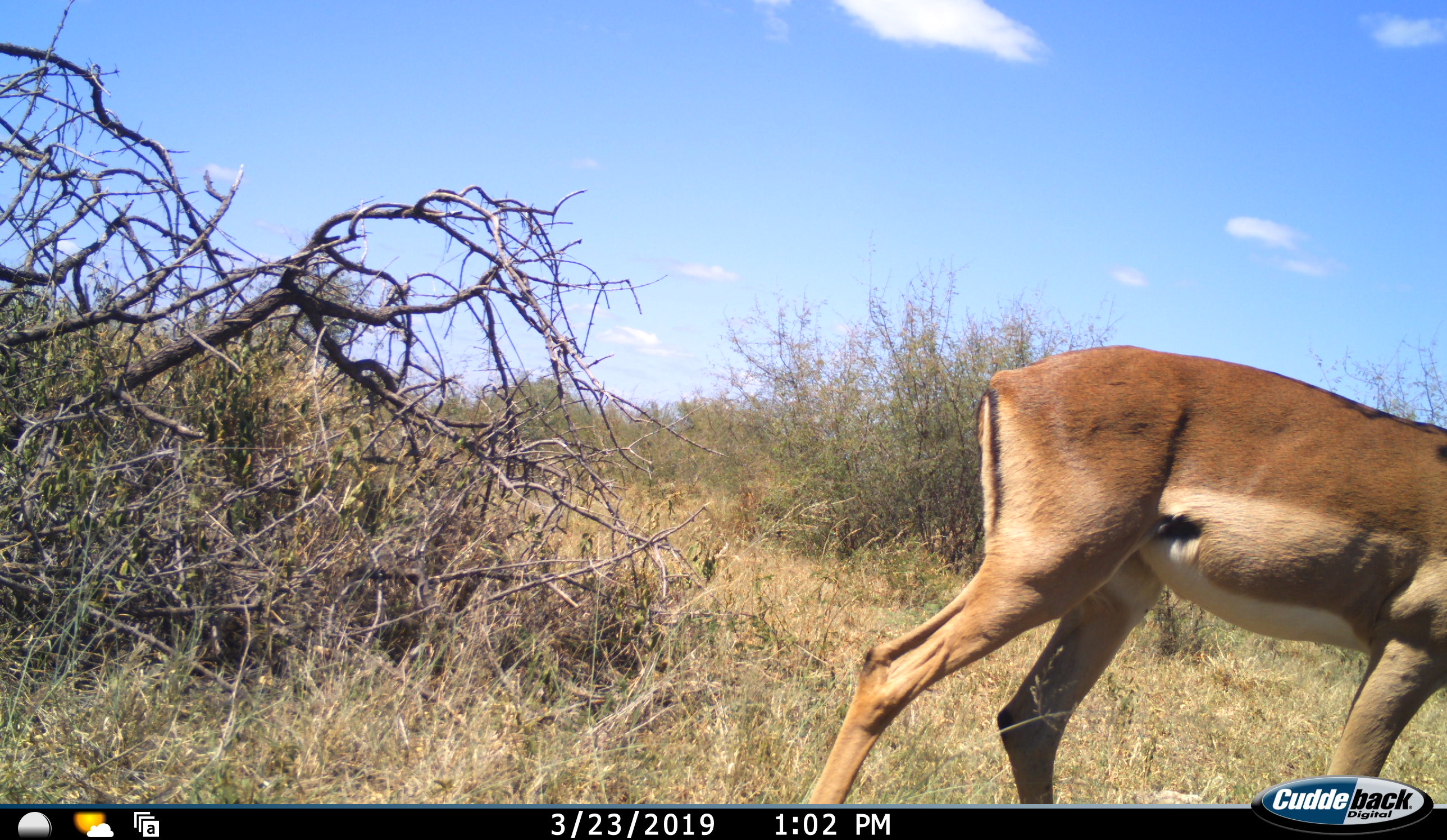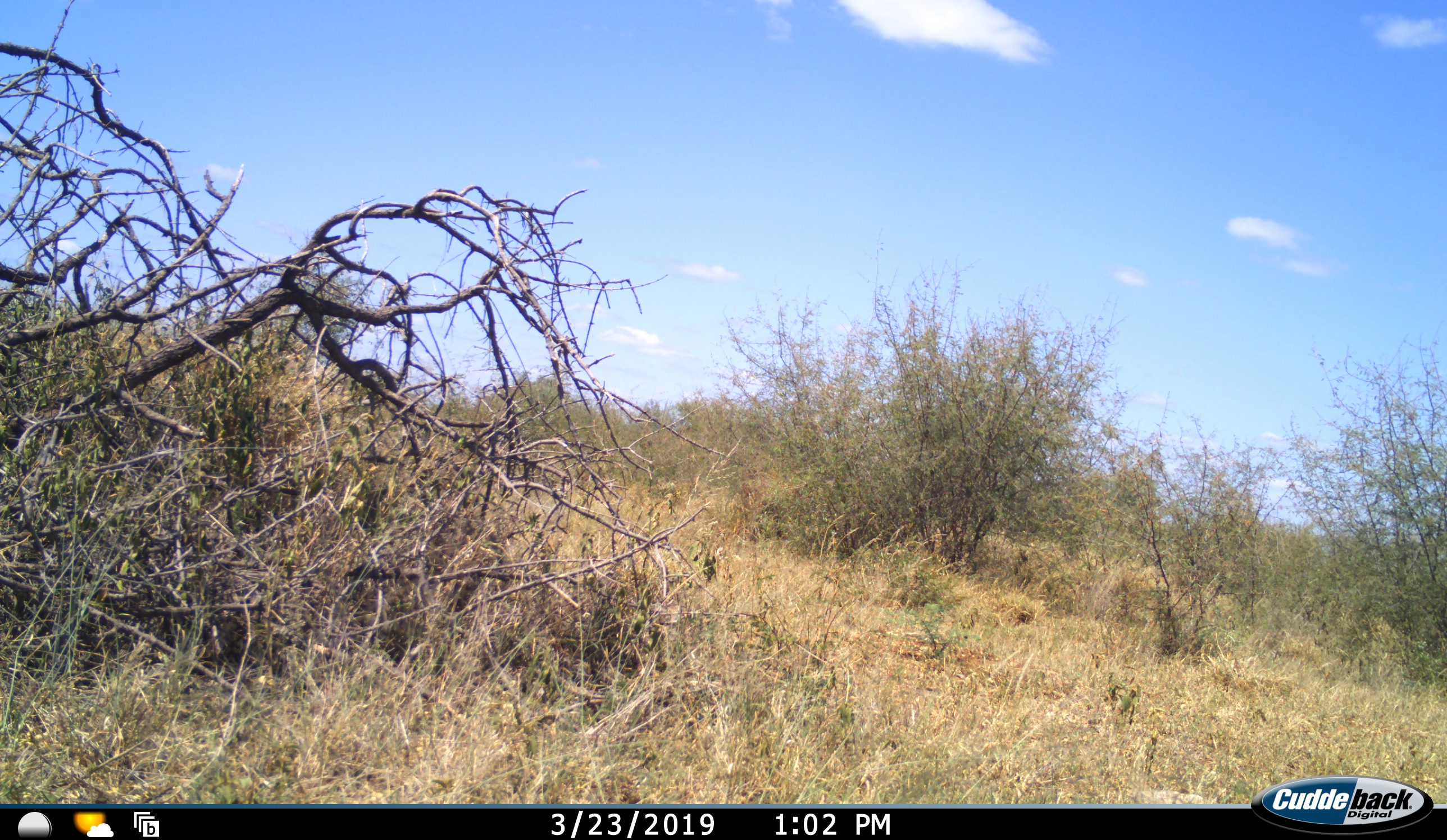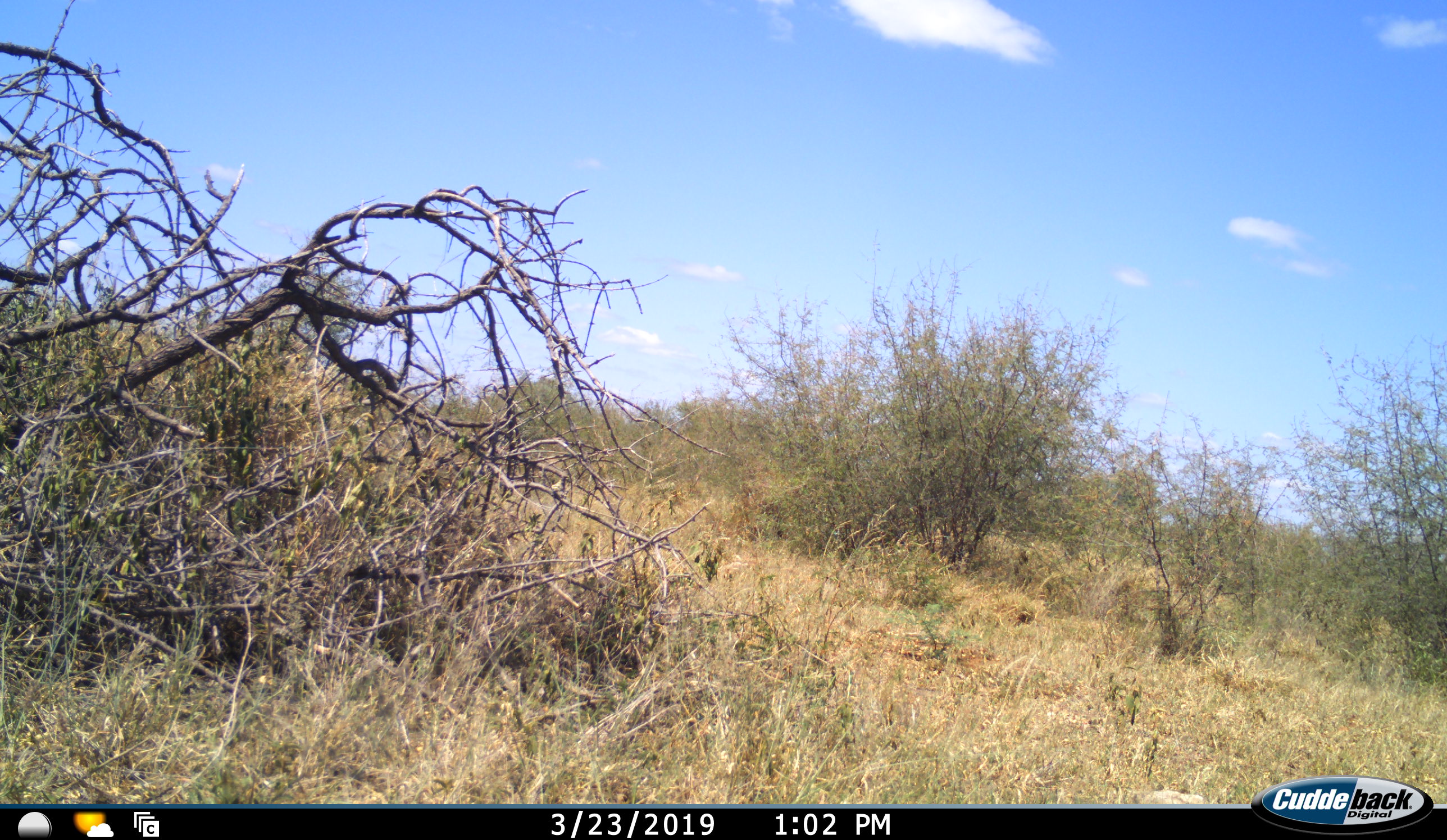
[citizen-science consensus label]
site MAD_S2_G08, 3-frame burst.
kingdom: Animalia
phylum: Chordata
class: Mammalia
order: Artiodactyla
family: Bovidae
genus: Aepyceros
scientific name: Aepyceros melampus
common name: impala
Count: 1.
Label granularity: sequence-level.